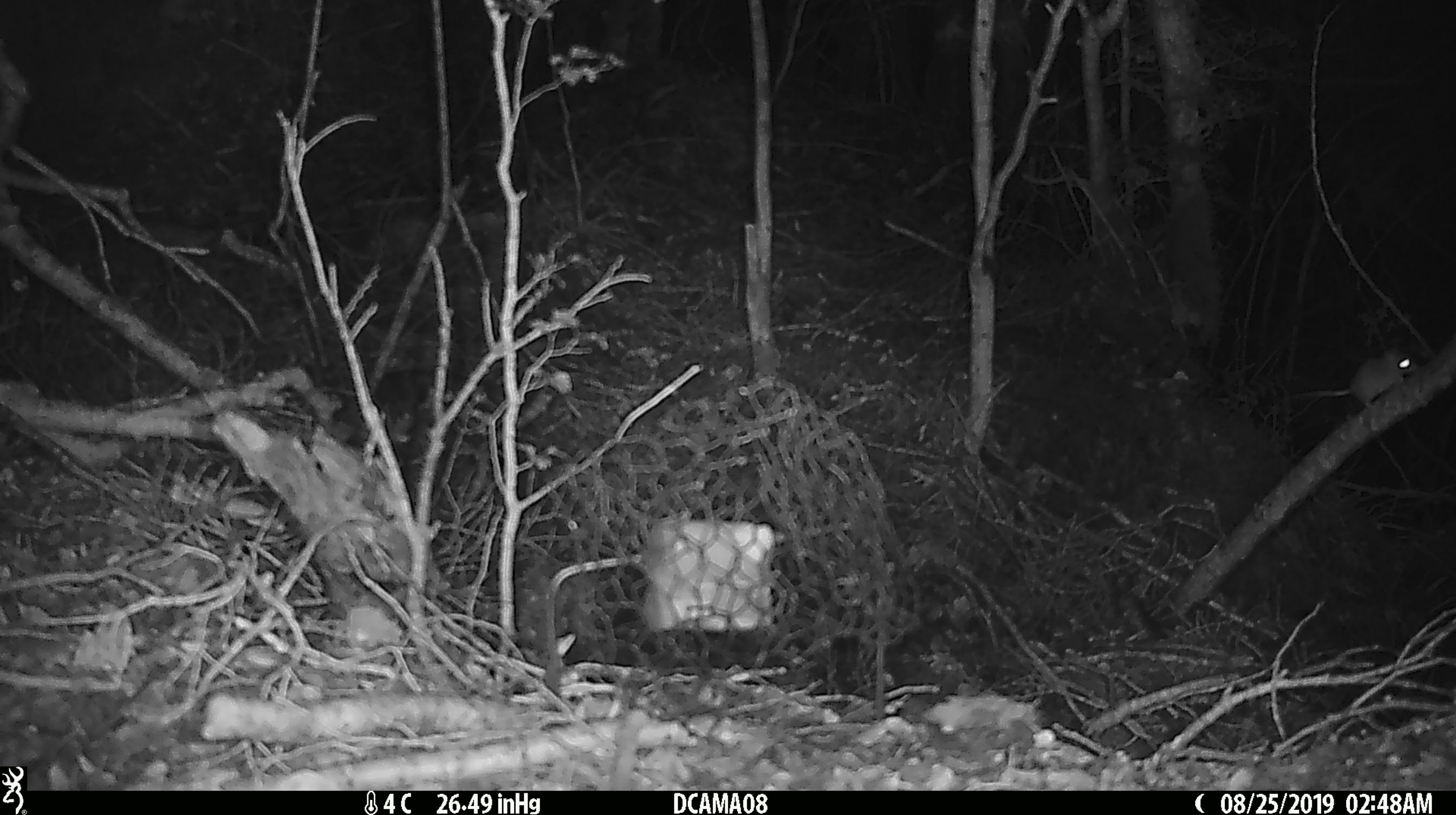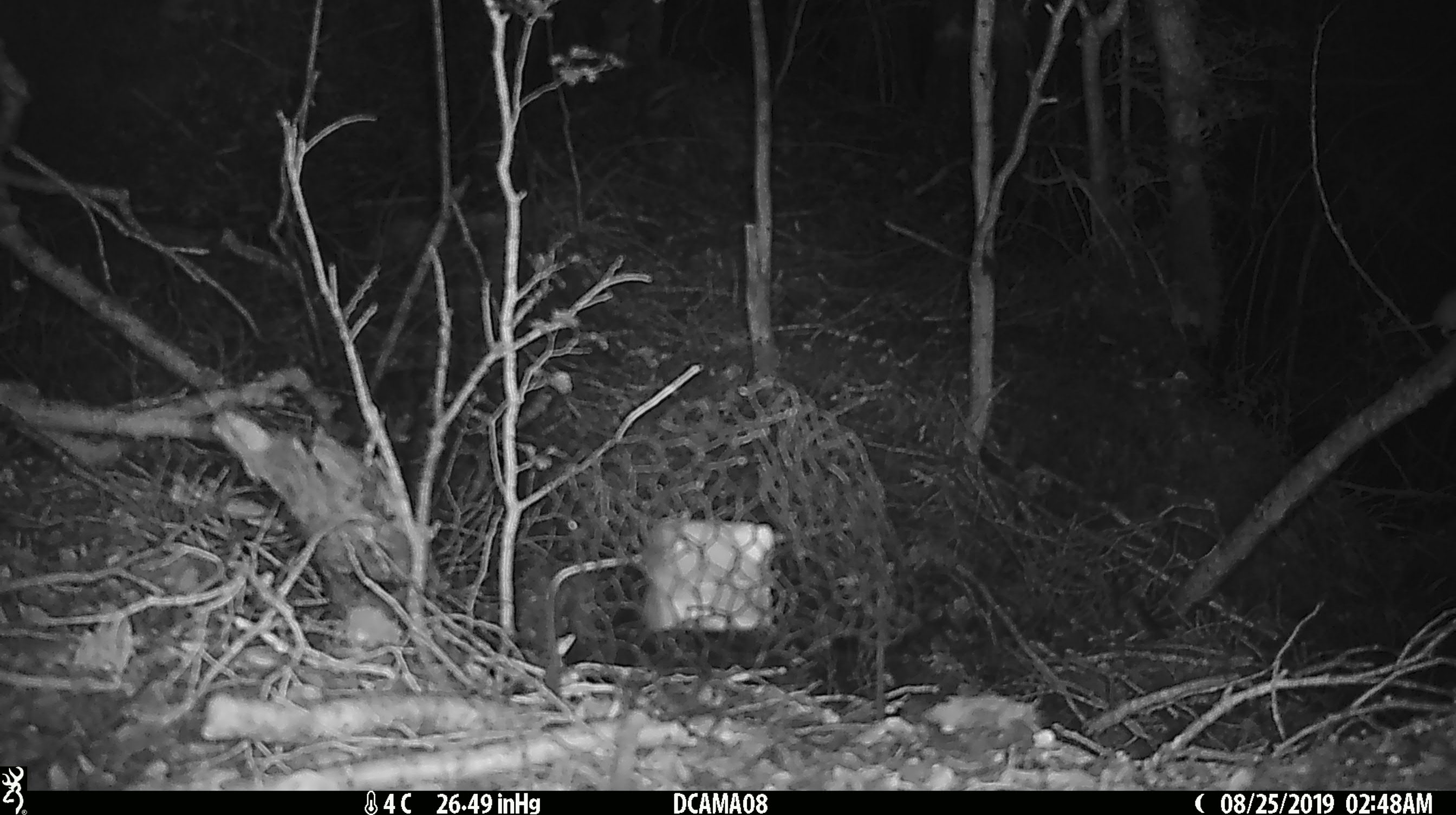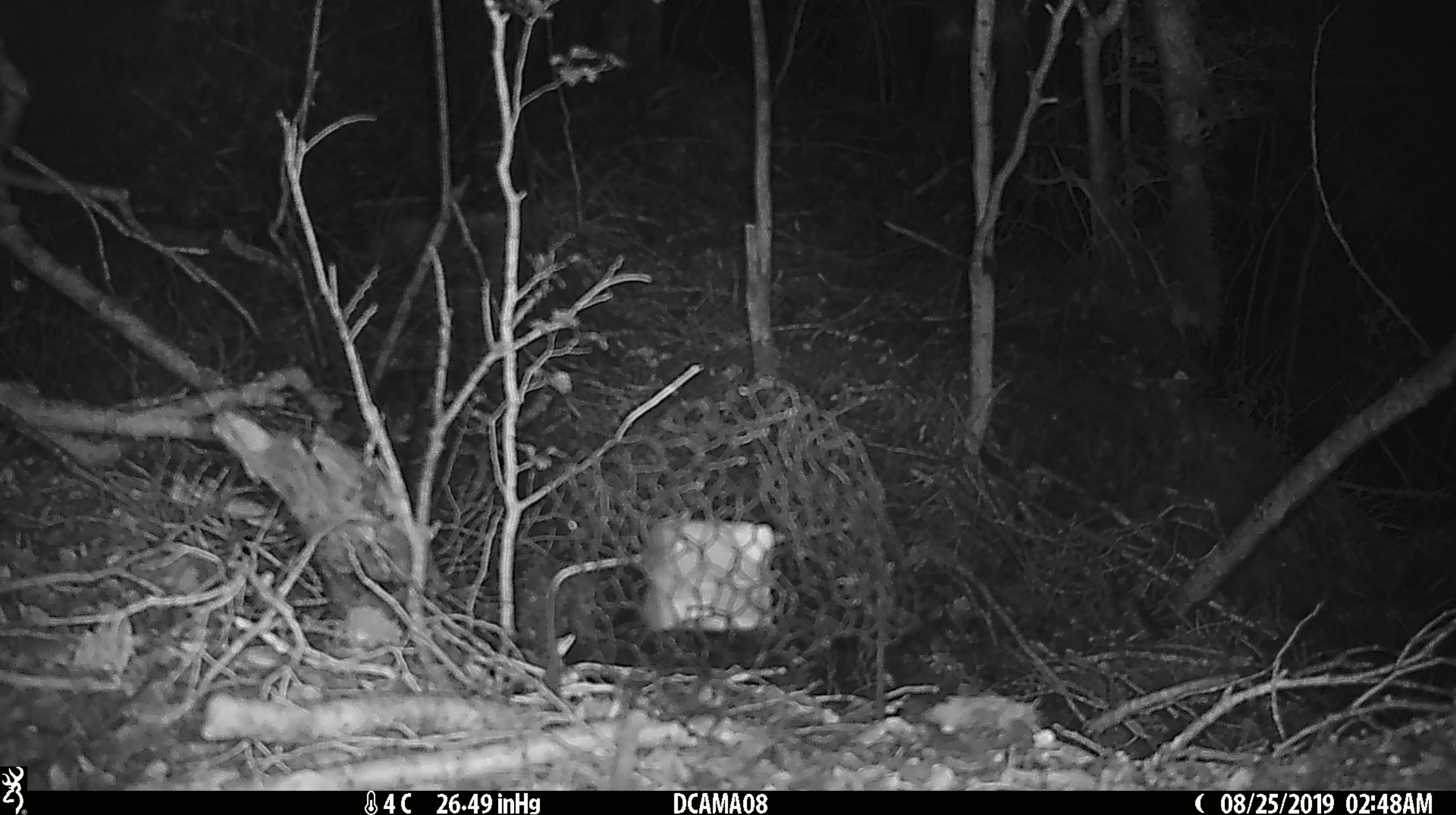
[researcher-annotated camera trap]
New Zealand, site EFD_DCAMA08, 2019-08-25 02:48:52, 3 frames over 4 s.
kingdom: Animalia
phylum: Chordata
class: Mammalia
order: Rodentia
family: Muridae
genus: Mus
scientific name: Mus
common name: mouse